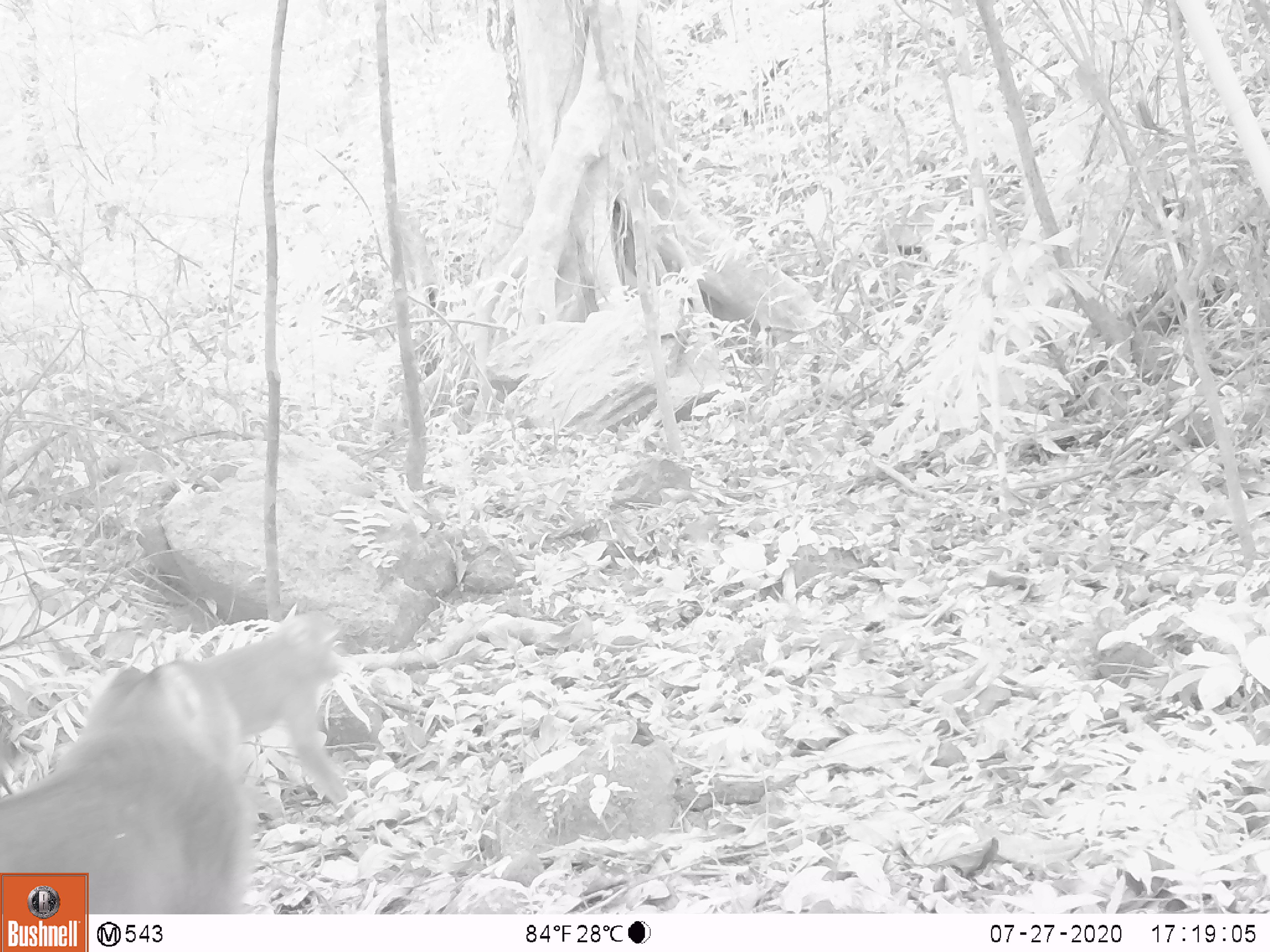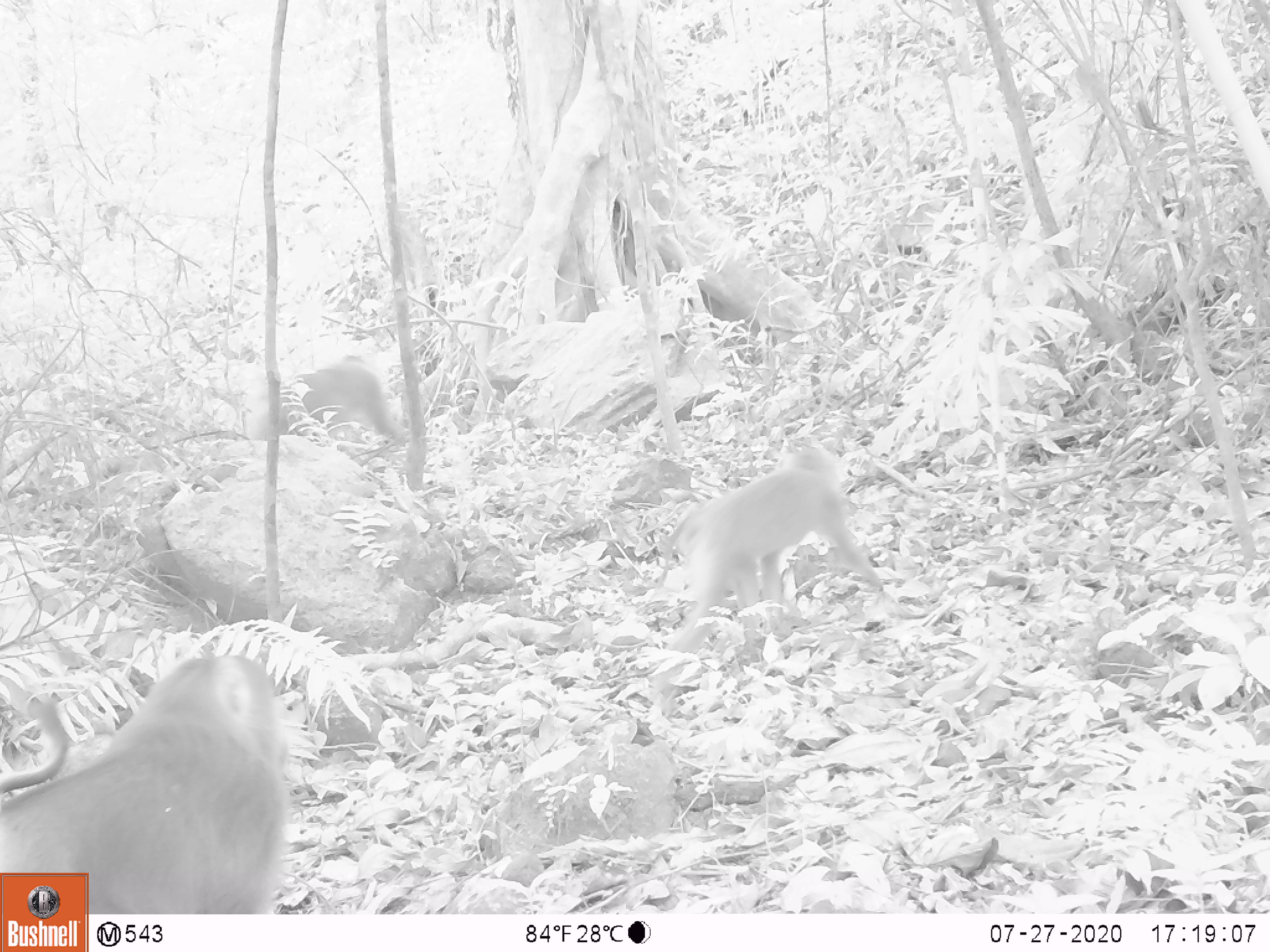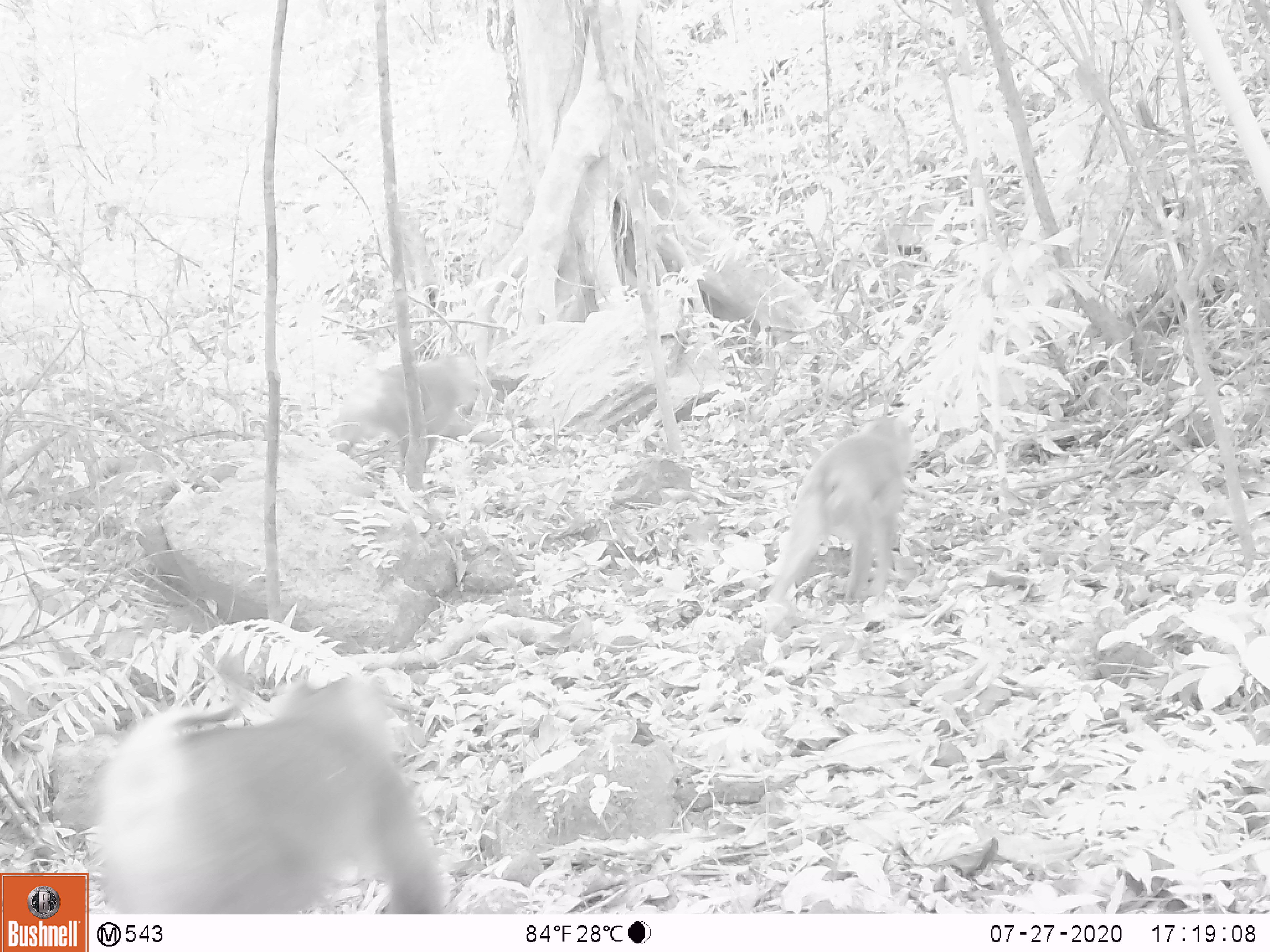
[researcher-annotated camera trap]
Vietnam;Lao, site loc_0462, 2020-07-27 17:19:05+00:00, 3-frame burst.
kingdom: Animalia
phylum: Chordata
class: Mammalia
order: Primates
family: Cercopithecidae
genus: Macaca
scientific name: Macaca nemestrina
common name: pig-tailed macaque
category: pig tailed macaque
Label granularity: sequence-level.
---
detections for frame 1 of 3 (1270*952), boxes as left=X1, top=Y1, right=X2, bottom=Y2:
pig tailed macaque: left=0, top=653, right=251, bottom=911; left=100, top=608, right=357, bottom=823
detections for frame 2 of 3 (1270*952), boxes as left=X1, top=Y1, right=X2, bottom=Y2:
pig tailed macaque: left=0, top=646, right=297, bottom=912; left=649, top=446, right=910, bottom=717; left=247, top=351, right=409, bottom=444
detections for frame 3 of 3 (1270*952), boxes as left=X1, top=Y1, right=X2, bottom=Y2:
pig tailed macaque: left=88, top=673, right=447, bottom=913; left=763, top=414, right=914, bottom=635; left=336, top=353, right=503, bottom=464